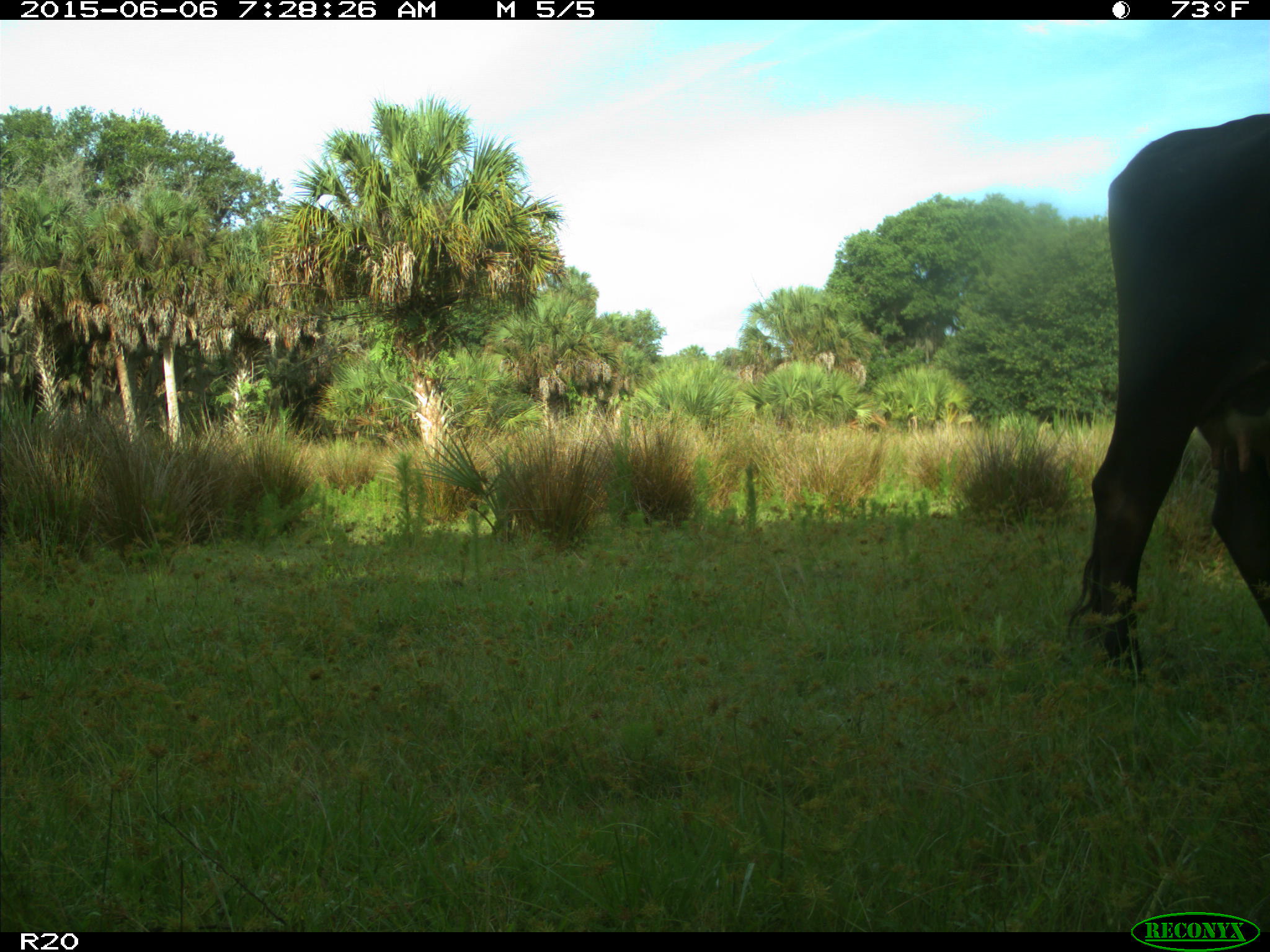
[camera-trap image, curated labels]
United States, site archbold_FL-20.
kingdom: Animalia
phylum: Chordata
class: Mammalia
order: Artiodactyla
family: Bovidae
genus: Bos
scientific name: Bos taurus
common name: domestic cow